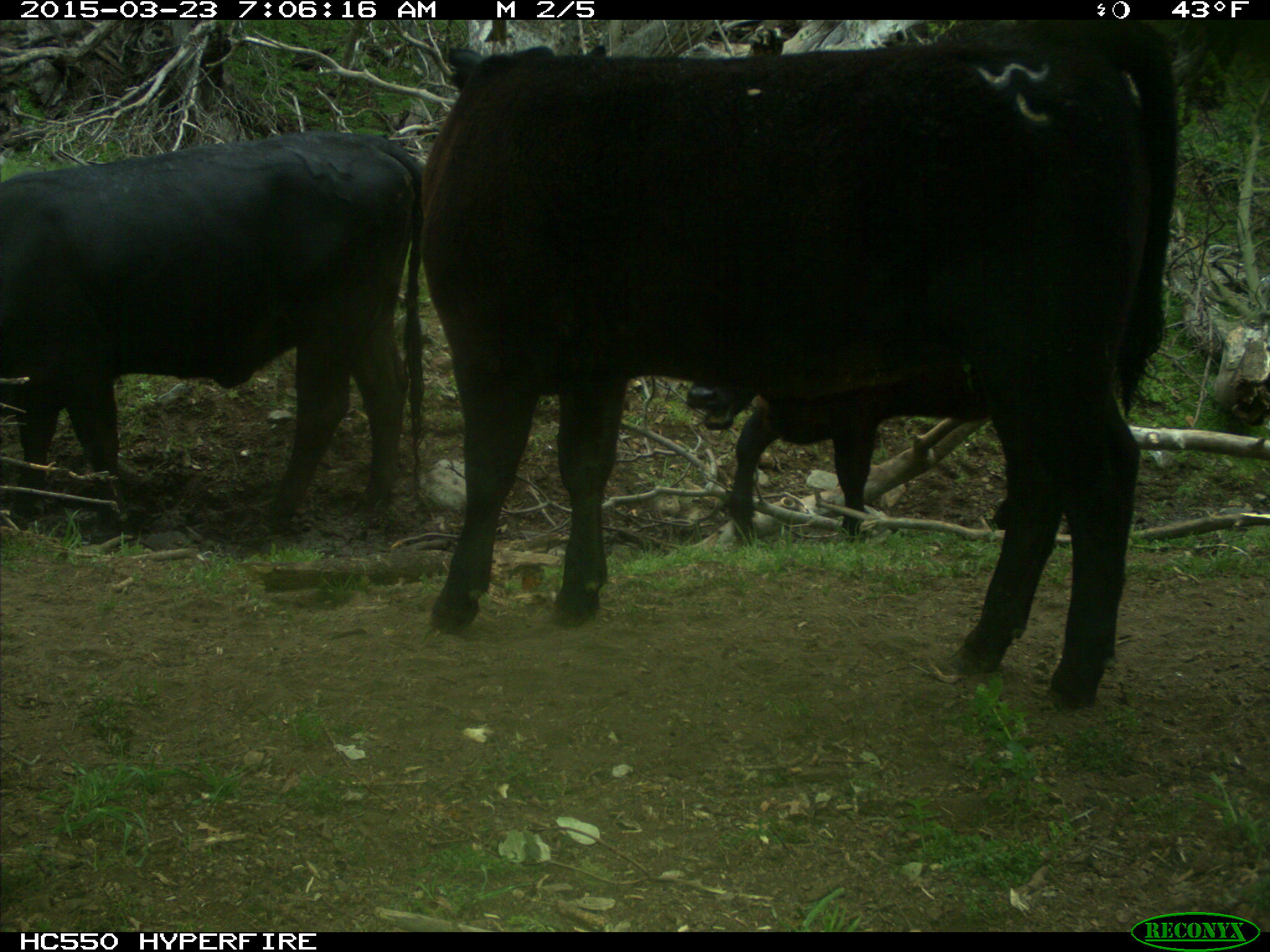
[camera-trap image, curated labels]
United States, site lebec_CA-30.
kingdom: Animalia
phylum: Chordata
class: Mammalia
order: Artiodactyla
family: Bovidae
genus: Bos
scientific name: Bos taurus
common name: domestic cow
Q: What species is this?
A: Bos taurus (domestic cow).